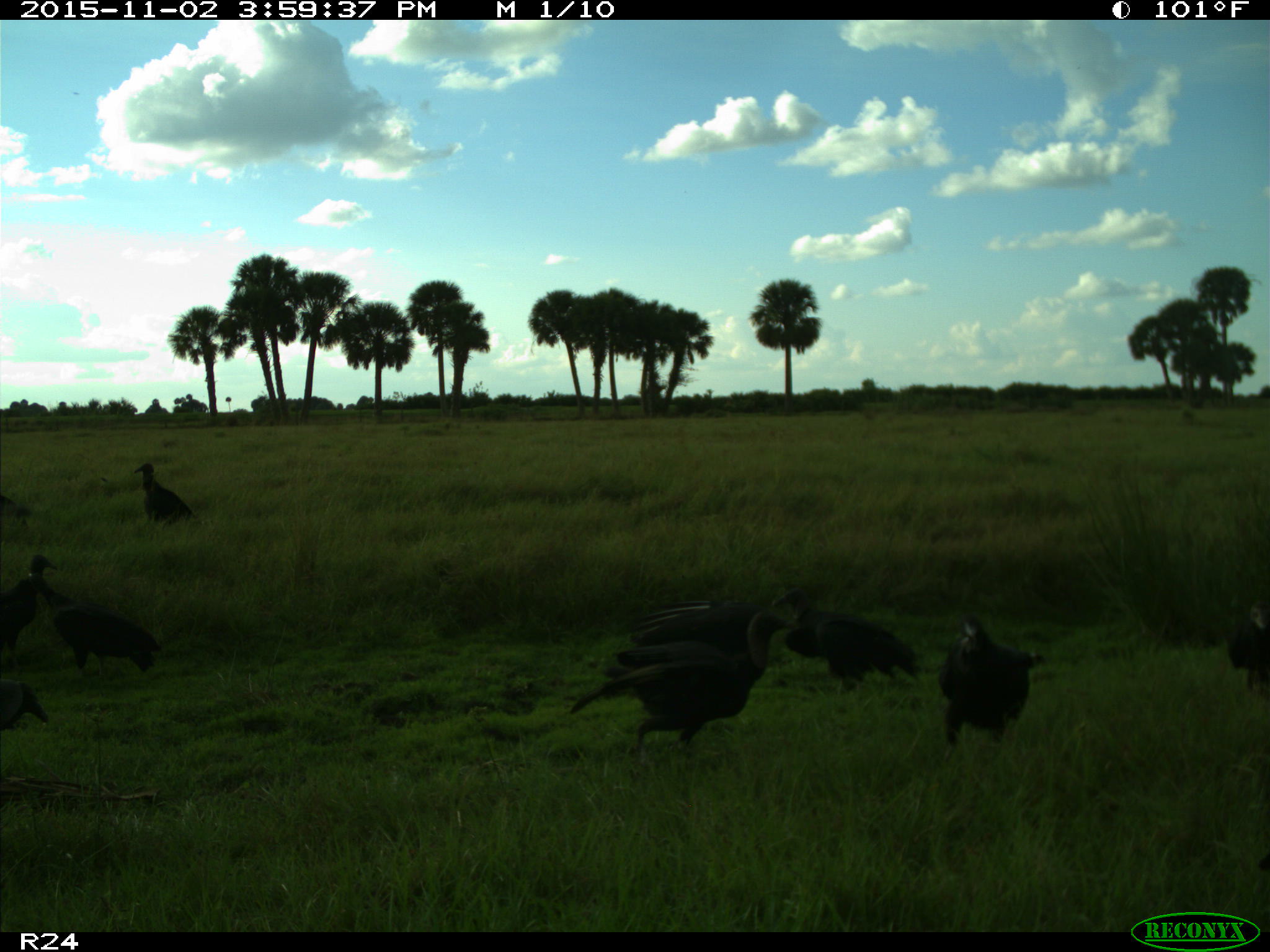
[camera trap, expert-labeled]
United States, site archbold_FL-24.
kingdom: Animalia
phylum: Chordata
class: Aves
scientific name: Aves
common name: birds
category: unidentified bird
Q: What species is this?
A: Unidentified bird (birds) (Aves).